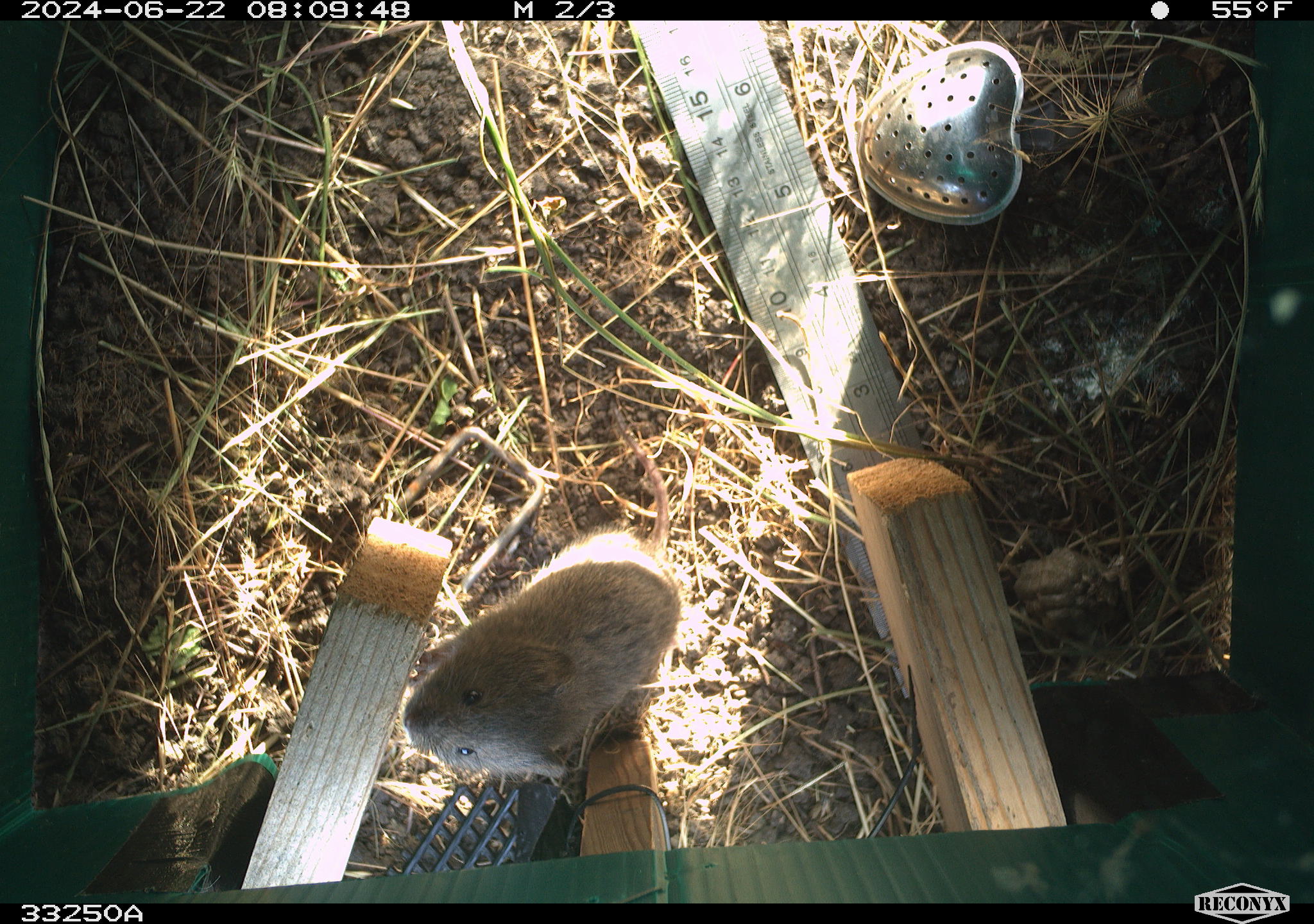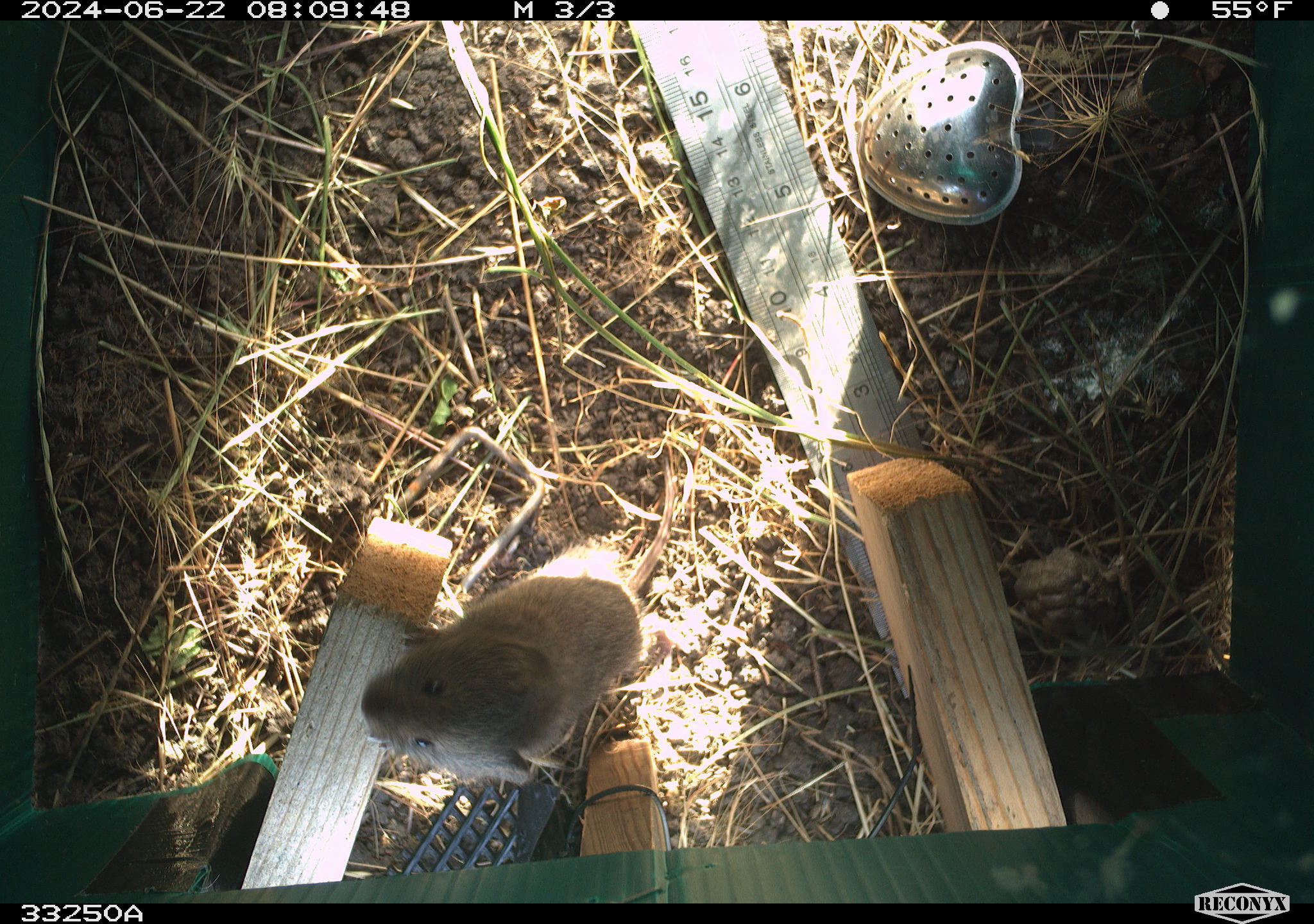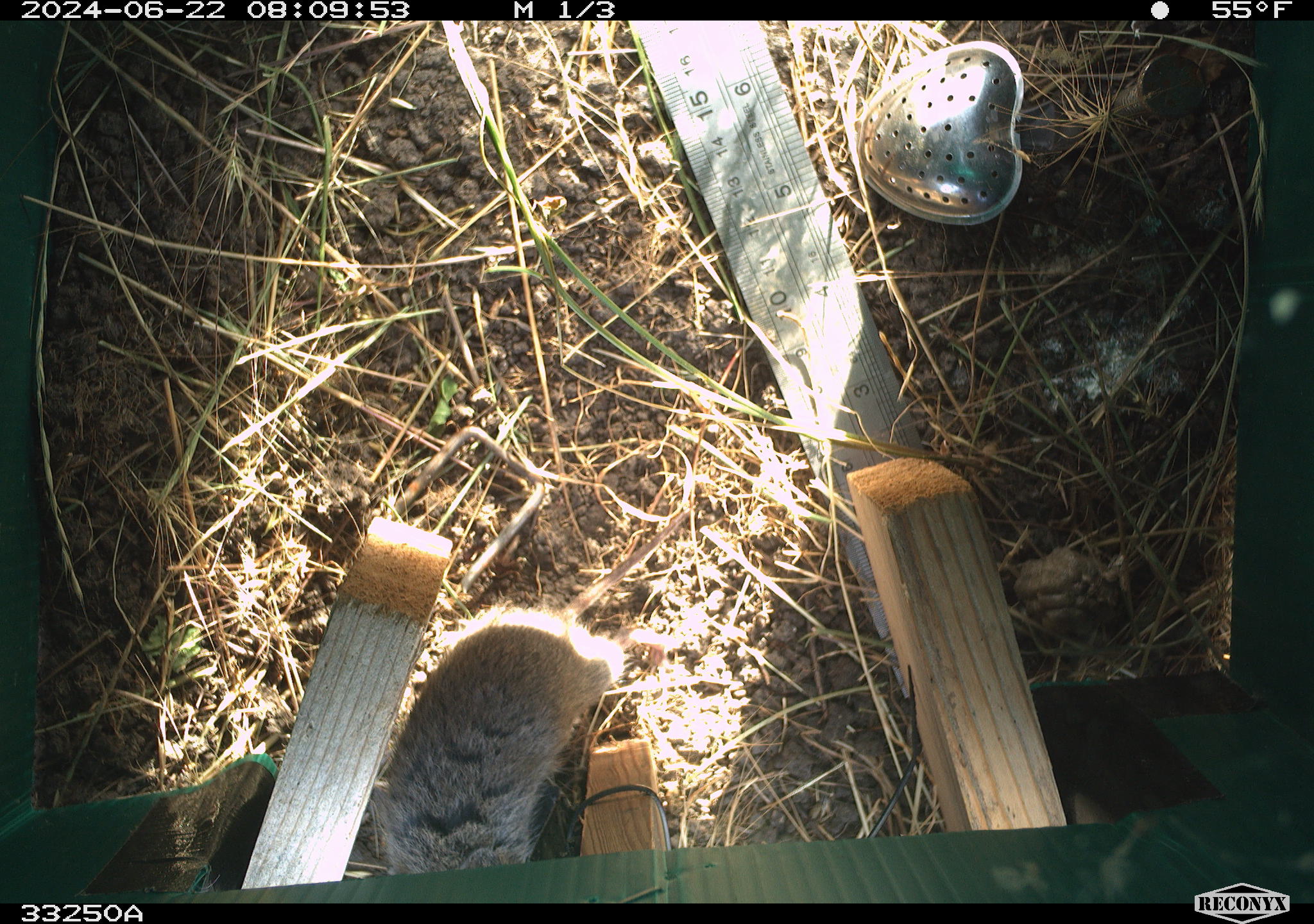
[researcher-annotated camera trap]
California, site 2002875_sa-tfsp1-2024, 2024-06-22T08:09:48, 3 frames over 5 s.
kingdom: Animalia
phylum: Chordata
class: Mammalia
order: Rodentia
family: Cricetidae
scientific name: Arvicolinae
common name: voles, lemmings, and muskrats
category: arvicolinae subfamily